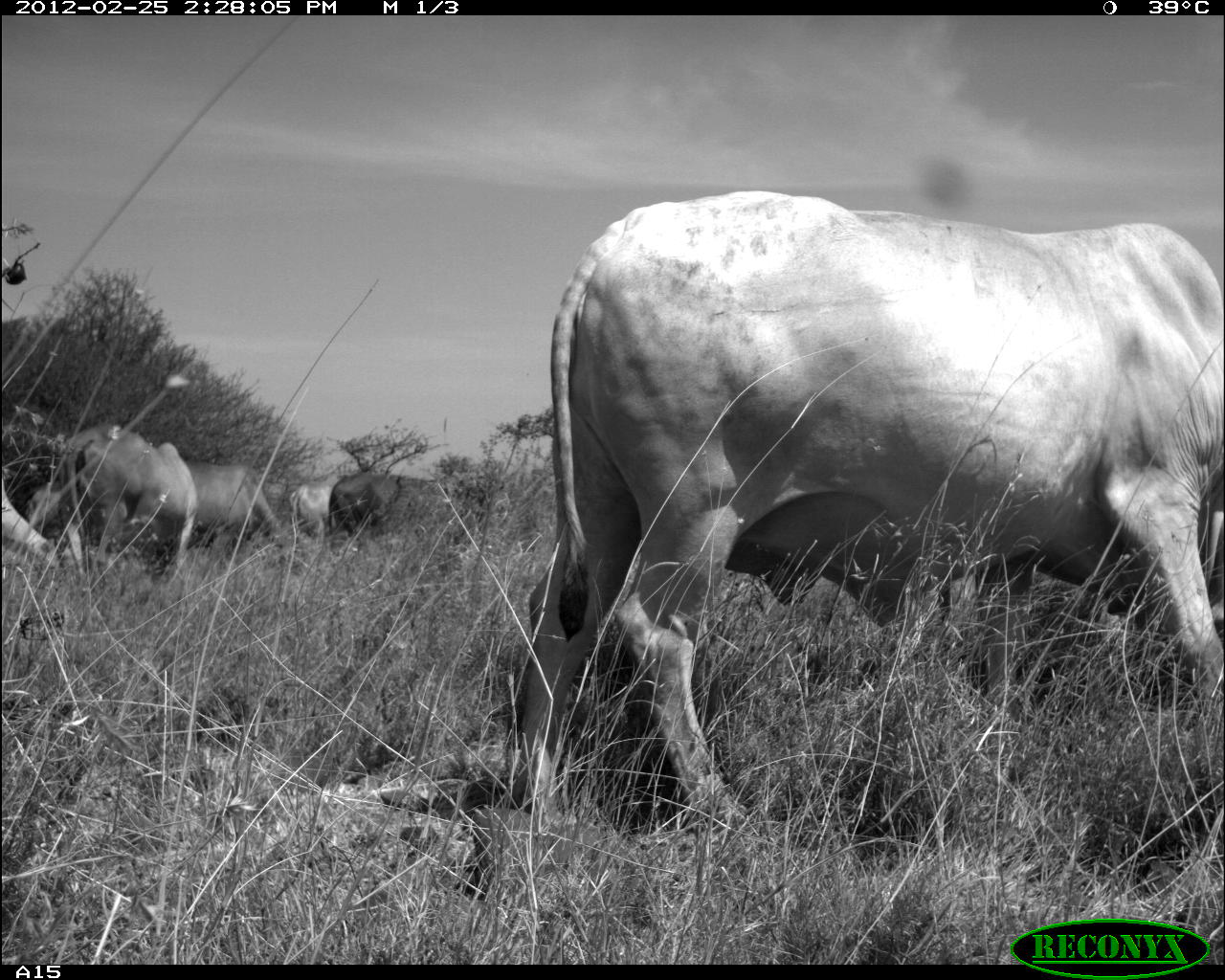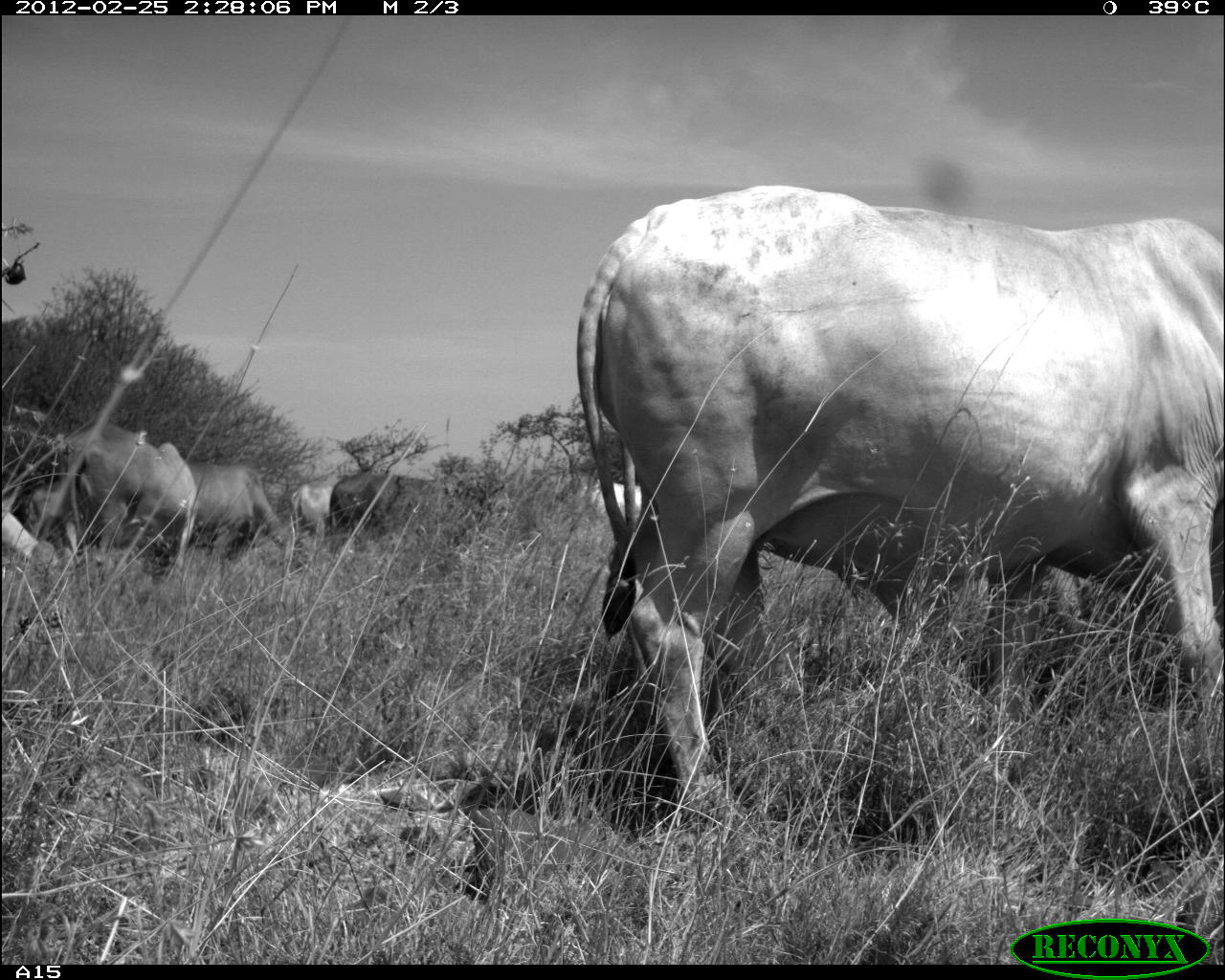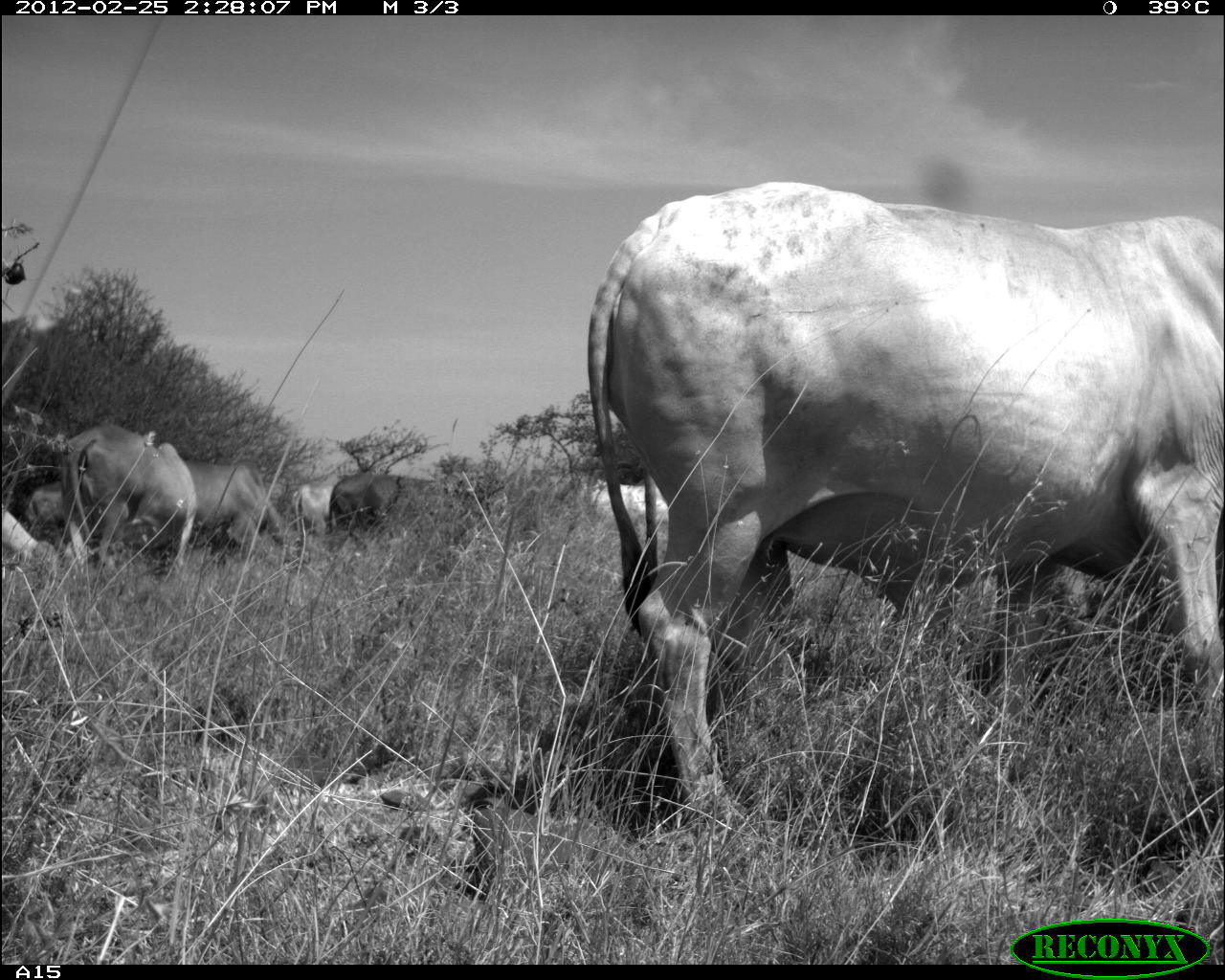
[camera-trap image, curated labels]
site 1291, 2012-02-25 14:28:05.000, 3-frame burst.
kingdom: Animalia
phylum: Chordata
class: Mammalia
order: Artiodactyla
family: Bovidae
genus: Bos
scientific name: Bos taurus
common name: domestic cattle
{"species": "Bos taurus (domestic cattle)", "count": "6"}